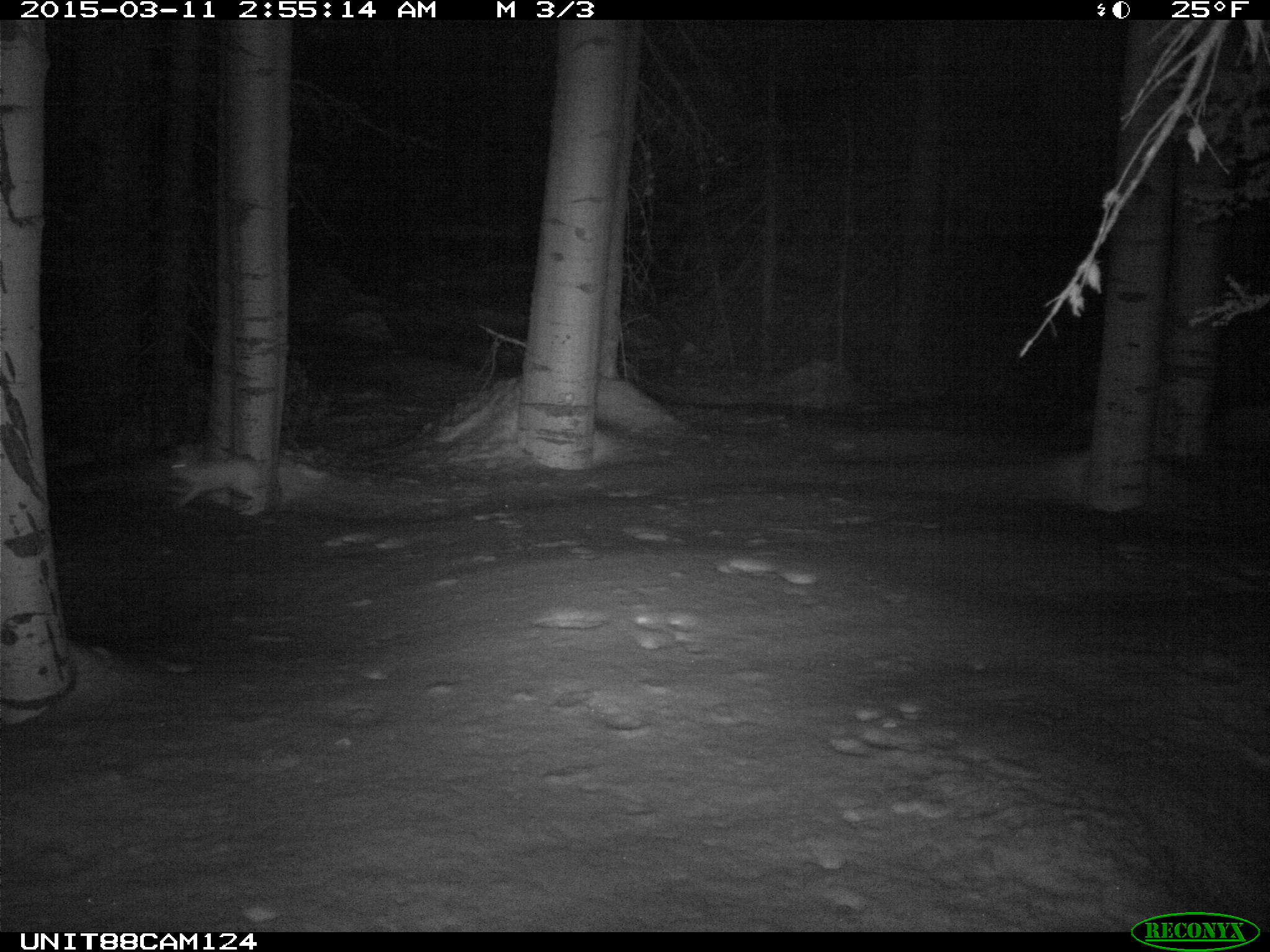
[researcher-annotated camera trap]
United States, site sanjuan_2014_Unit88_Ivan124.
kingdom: Animalia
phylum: Chordata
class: Mammalia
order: Lagomorpha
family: Leporidae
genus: Lepus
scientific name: Lepus americanus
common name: snowshoe hare